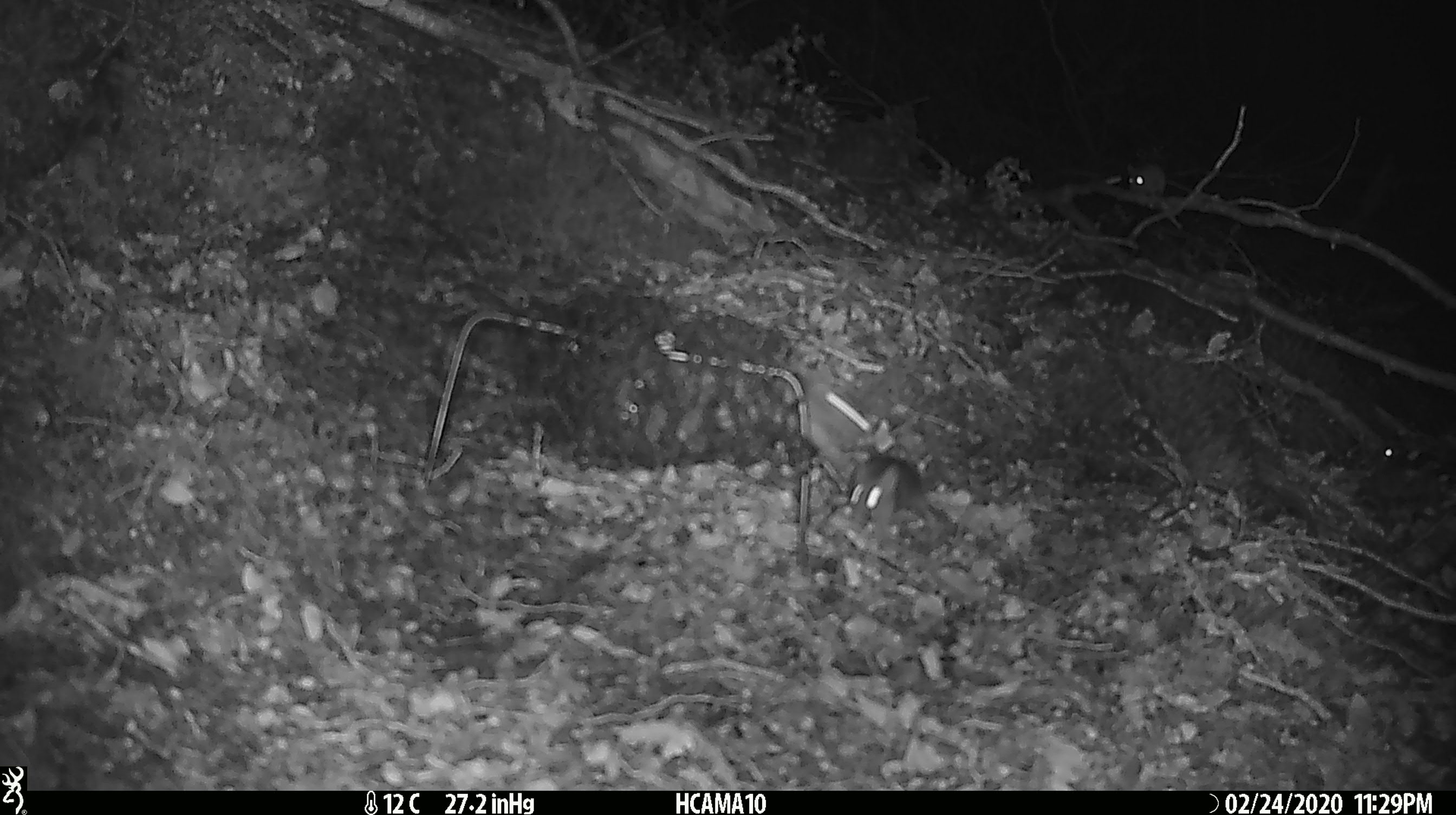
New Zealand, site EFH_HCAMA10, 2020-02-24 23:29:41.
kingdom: Animalia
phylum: Chordata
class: Mammalia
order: Rodentia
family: Muridae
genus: Mus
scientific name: Mus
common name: mouse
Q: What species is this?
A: Mouse (Mus).